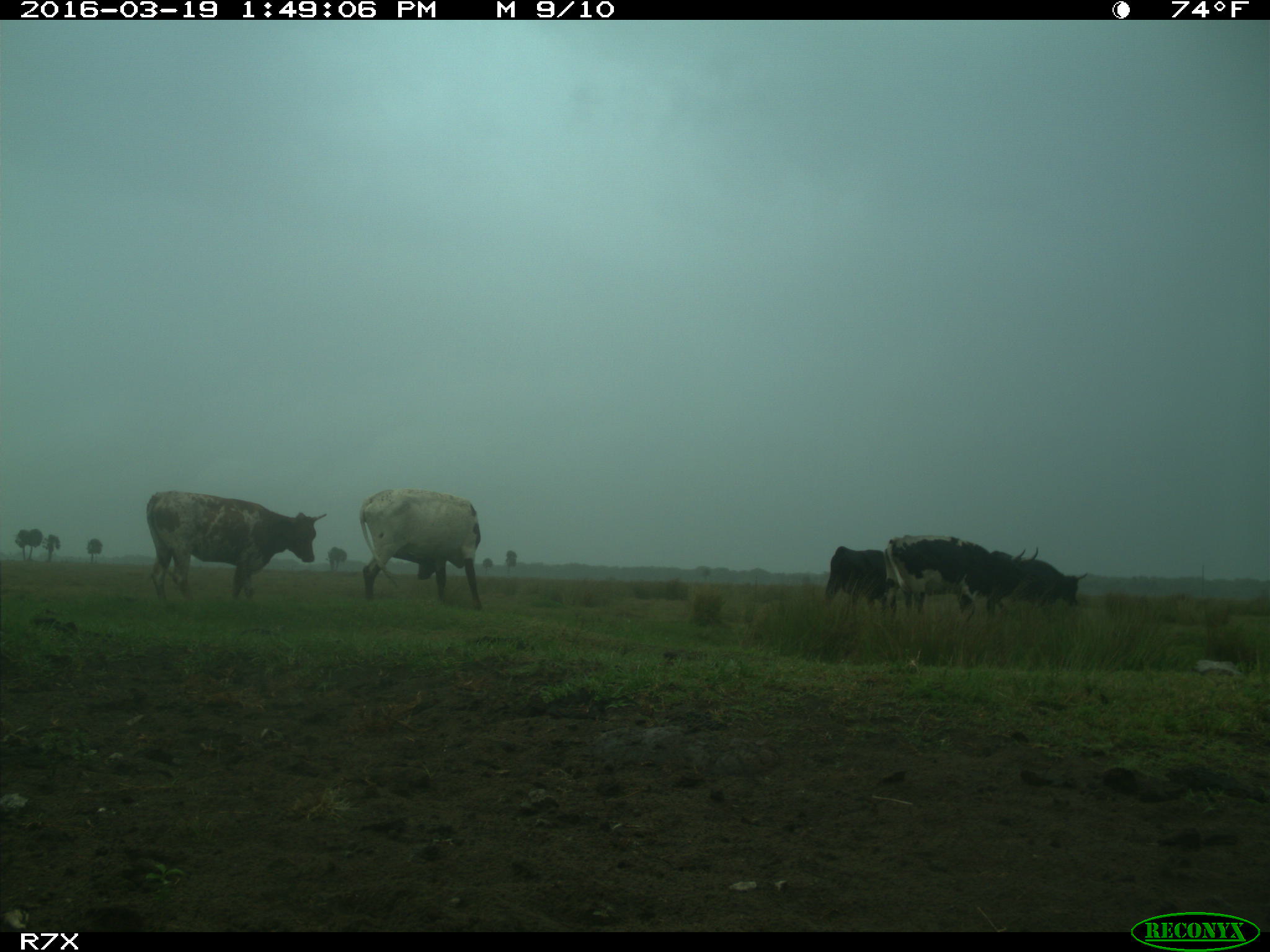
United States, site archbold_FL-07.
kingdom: Animalia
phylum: Chordata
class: Mammalia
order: Artiodactyla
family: Bovidae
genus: Bos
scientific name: Bos taurus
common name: domestic cow